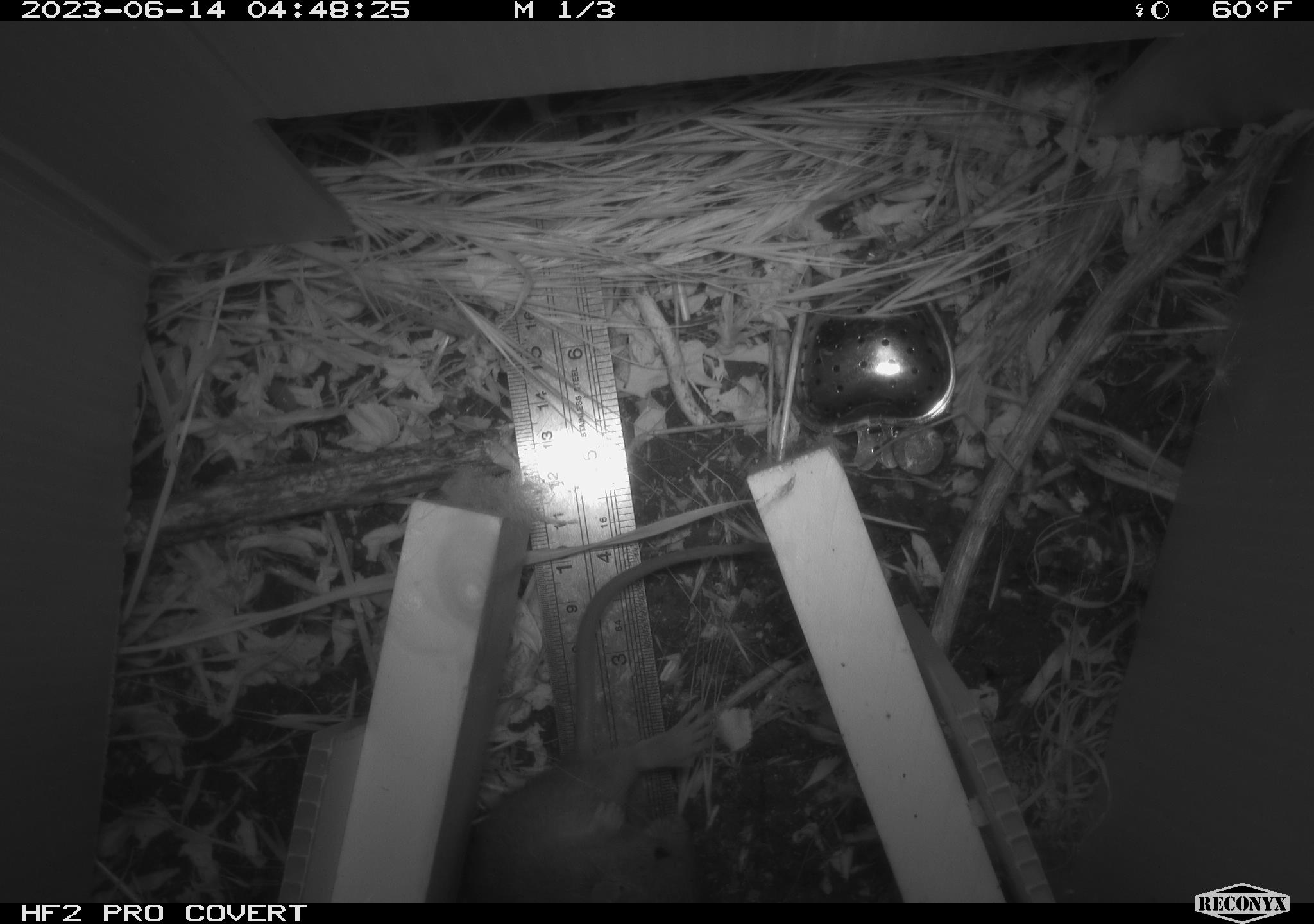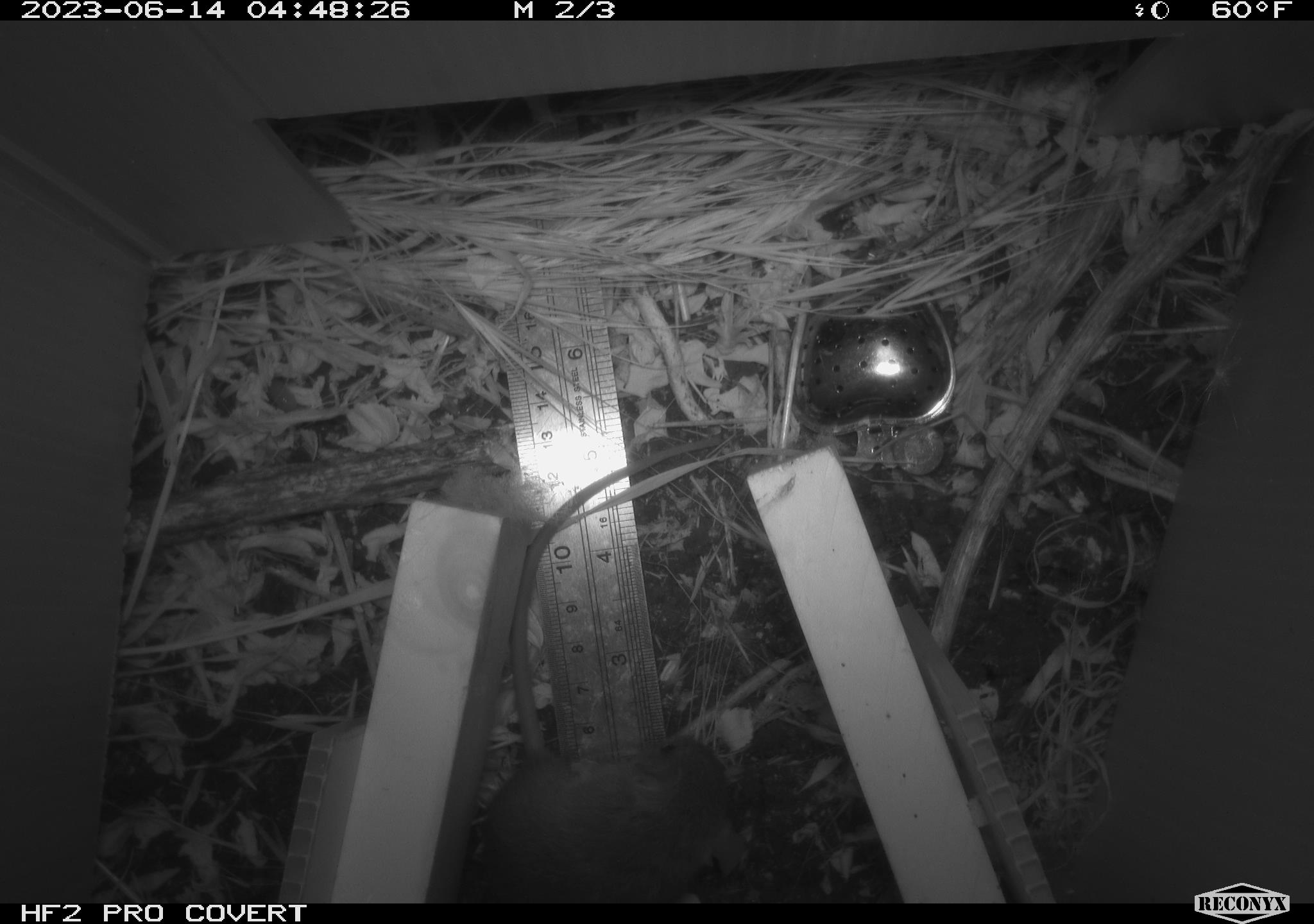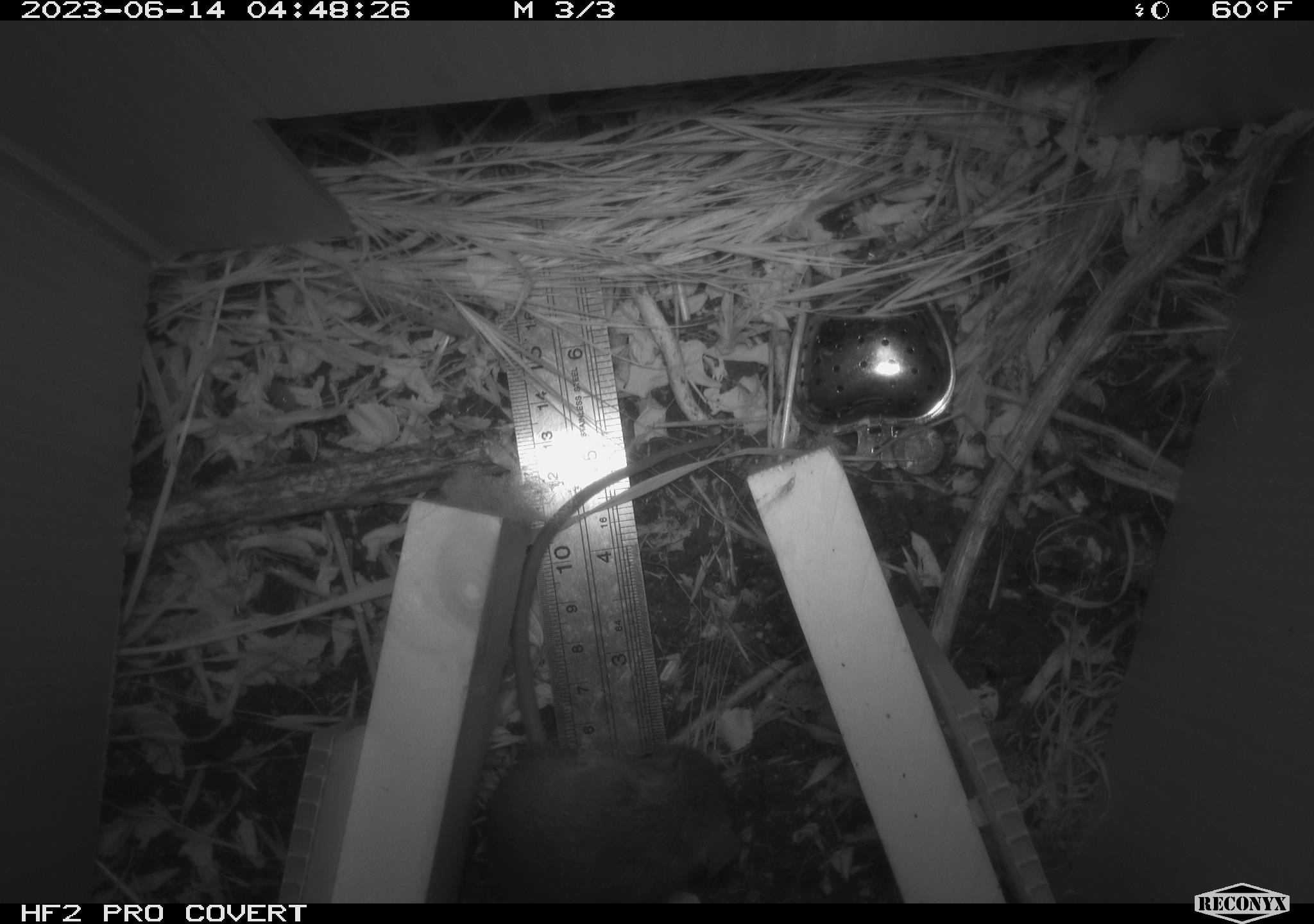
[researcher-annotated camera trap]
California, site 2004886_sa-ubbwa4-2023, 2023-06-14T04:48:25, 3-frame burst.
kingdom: Animalia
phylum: Chordata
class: Mammalia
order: Rodentia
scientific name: Rodentia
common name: mouse species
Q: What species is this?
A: Mouse species (Rodentia).